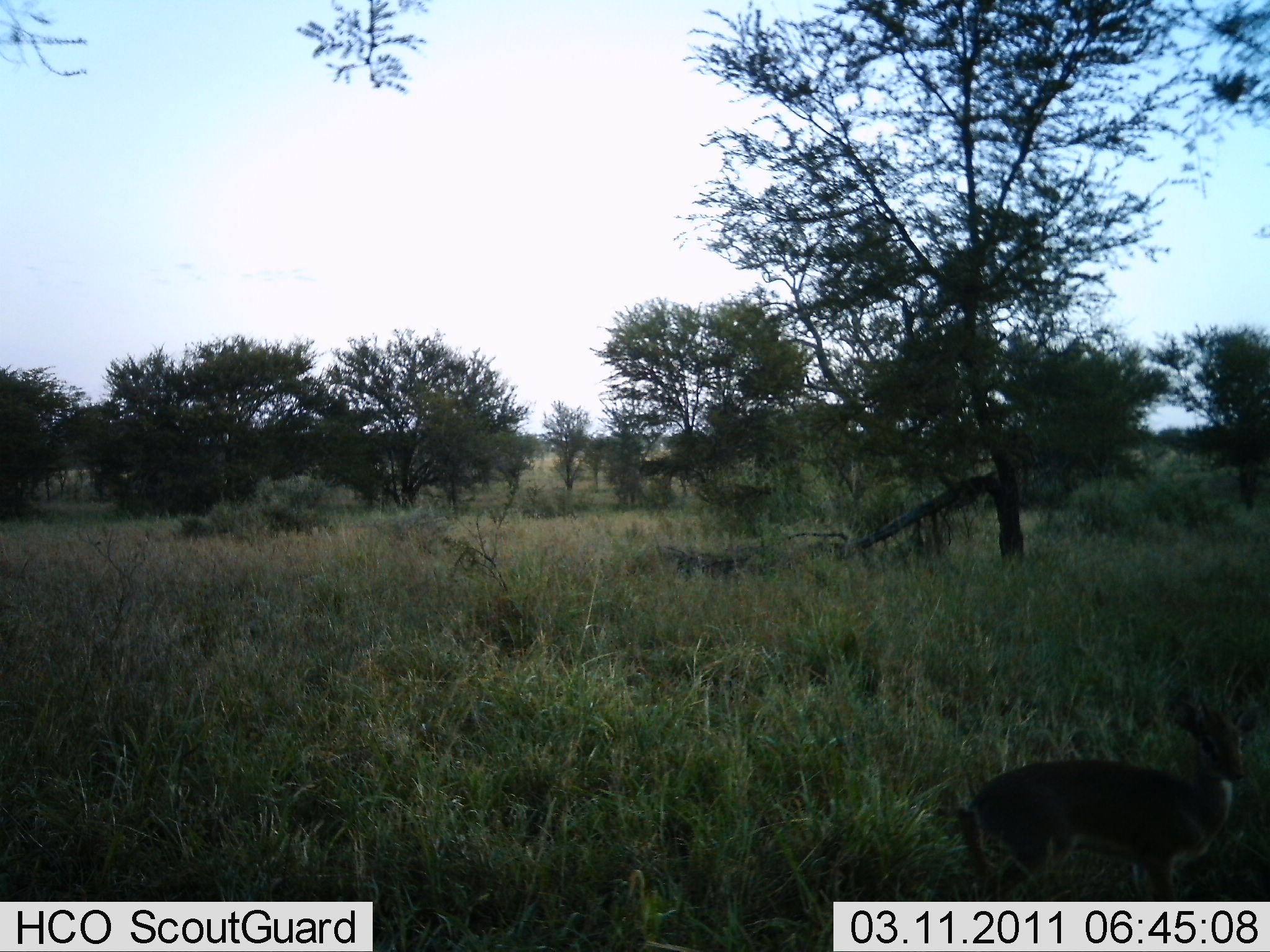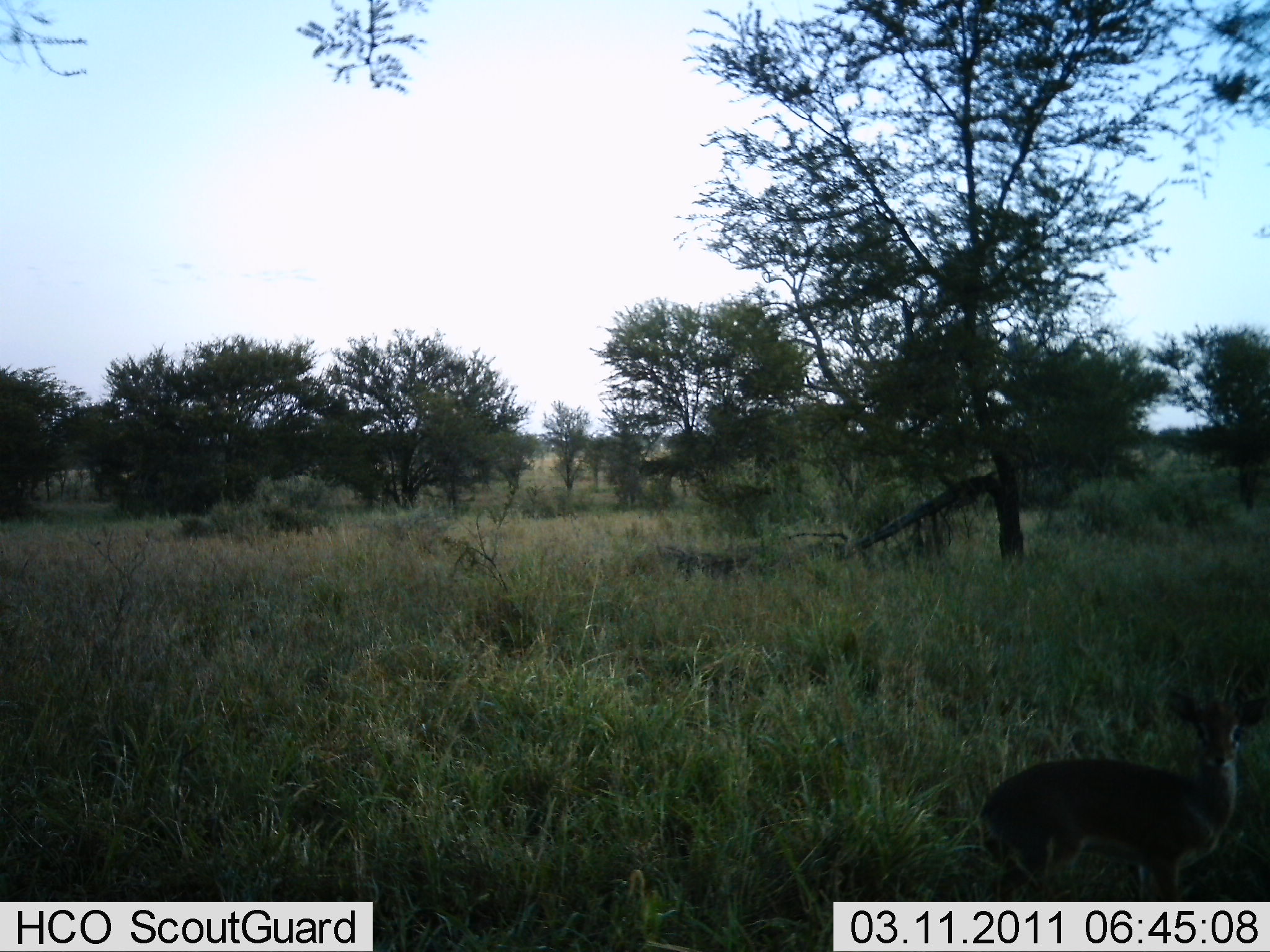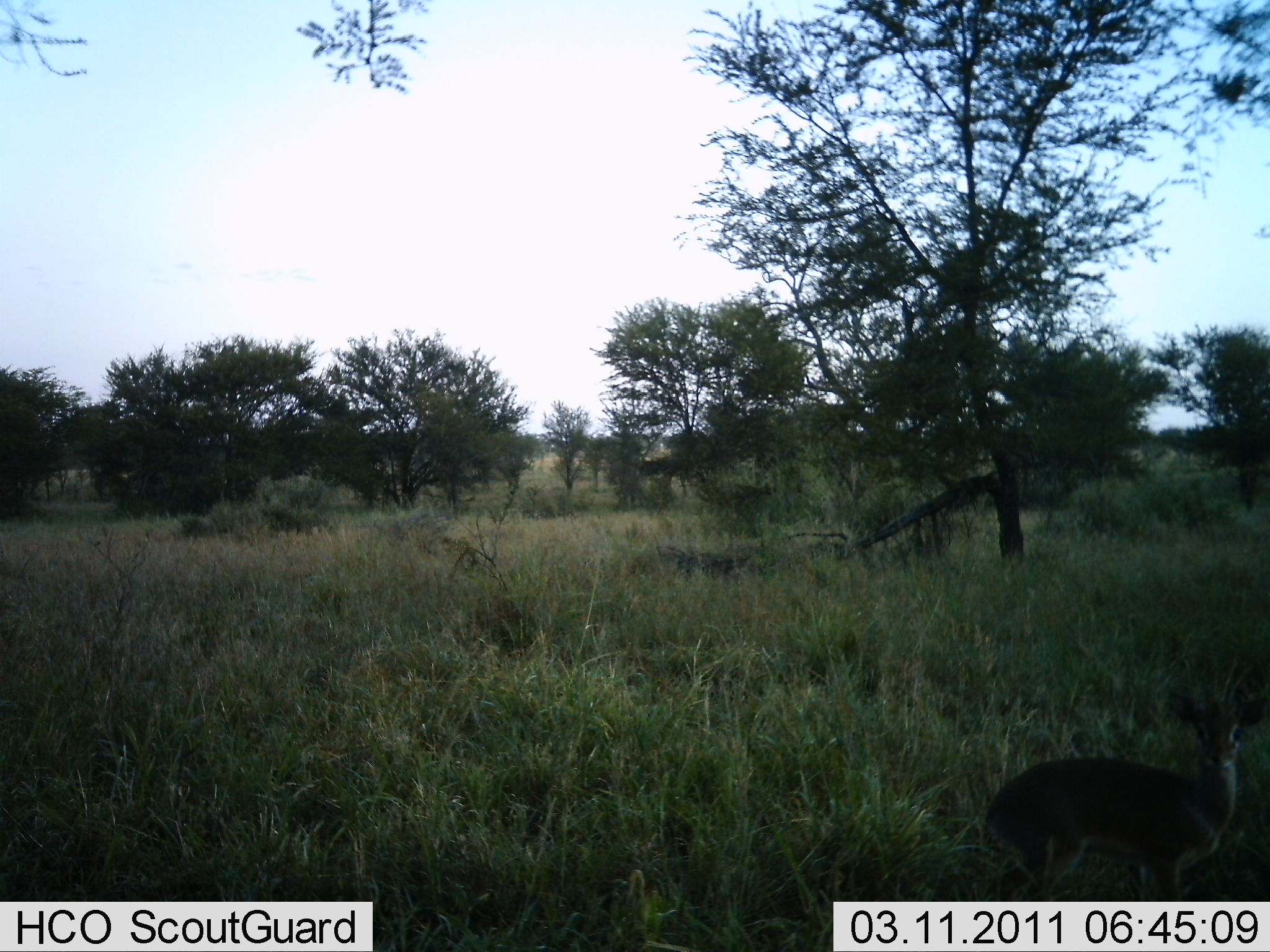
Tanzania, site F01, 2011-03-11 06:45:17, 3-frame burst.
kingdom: Animalia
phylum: Chordata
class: Mammalia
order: Artiodactyla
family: Bovidae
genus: Madoqua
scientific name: Madoqua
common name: dikdik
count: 1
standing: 100%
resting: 0%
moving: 0%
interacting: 0%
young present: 0%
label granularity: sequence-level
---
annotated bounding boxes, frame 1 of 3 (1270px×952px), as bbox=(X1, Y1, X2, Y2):
animal: bbox=(954, 691, 1266, 948)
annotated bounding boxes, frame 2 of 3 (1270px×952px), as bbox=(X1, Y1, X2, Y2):
animal: bbox=(977, 687, 1270, 951)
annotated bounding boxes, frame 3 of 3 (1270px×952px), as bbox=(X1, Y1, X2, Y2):
animal: bbox=(981, 693, 1270, 952)